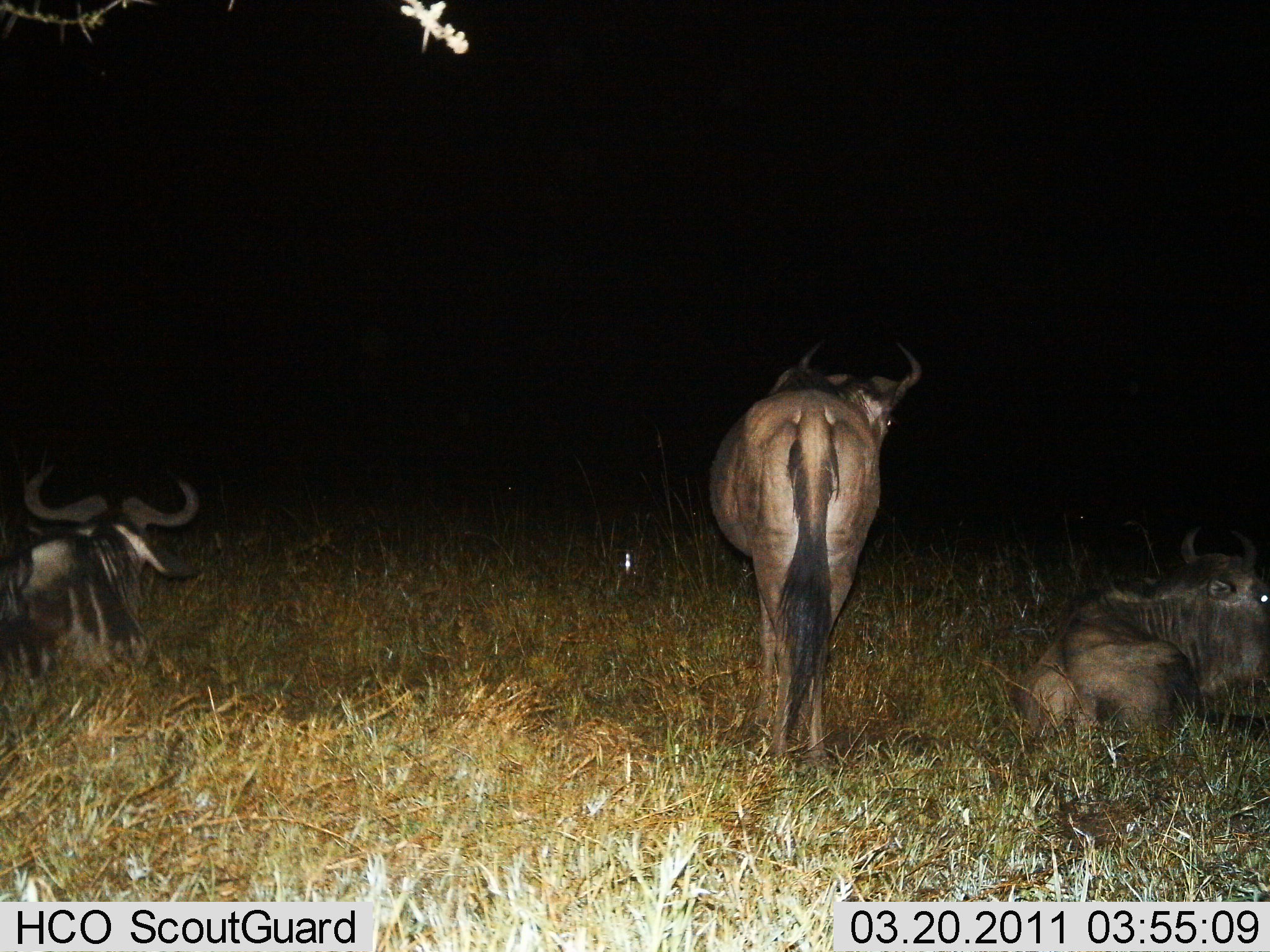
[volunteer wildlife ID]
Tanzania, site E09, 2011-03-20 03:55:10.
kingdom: Animalia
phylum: Chordata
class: Mammalia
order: Artiodactyla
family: Bovidae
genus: Connochaetes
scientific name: Connochaetes taurinus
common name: blue wildebeest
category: wildebeest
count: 3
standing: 87%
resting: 100%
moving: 0%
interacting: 0%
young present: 0%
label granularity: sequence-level